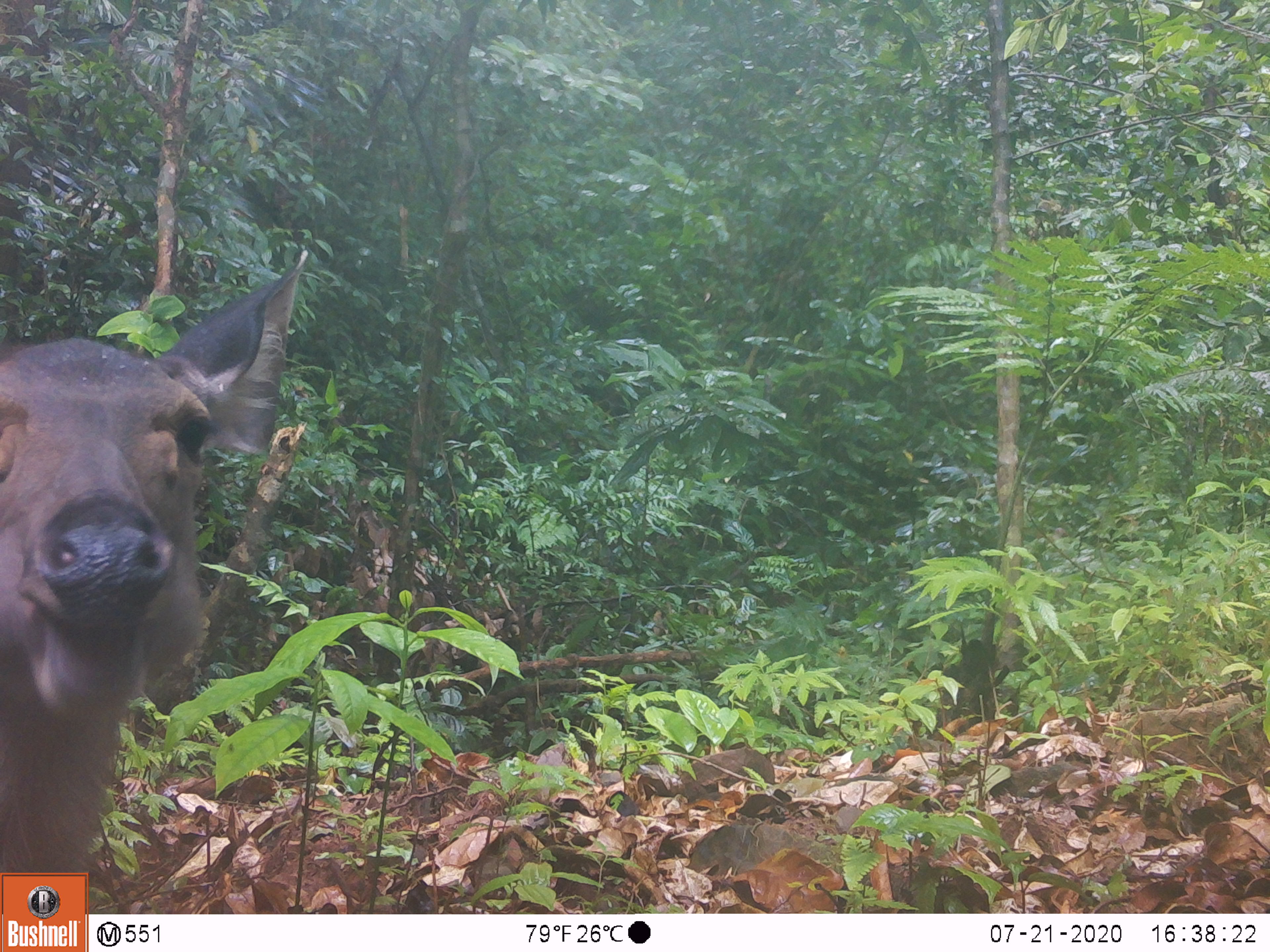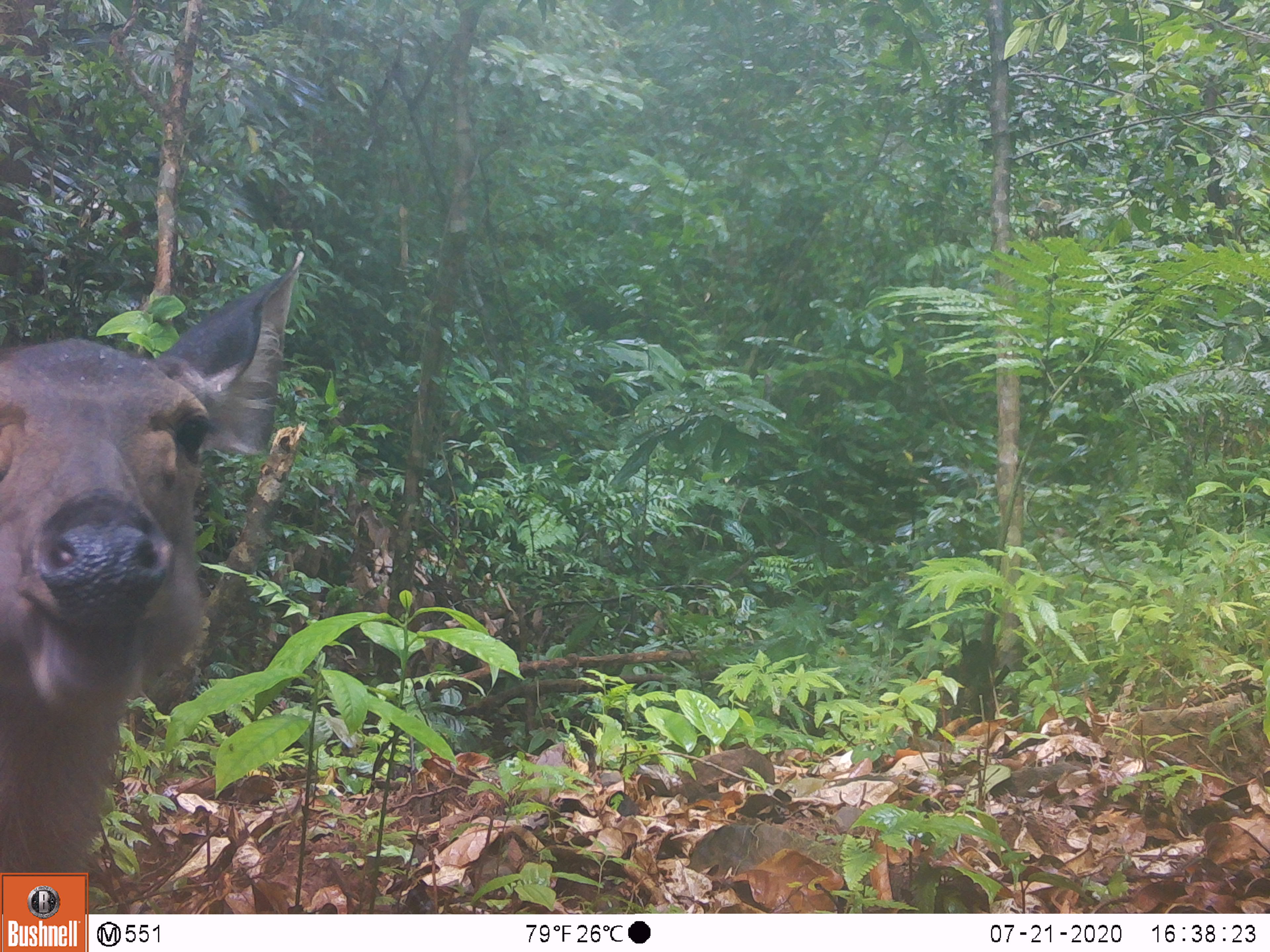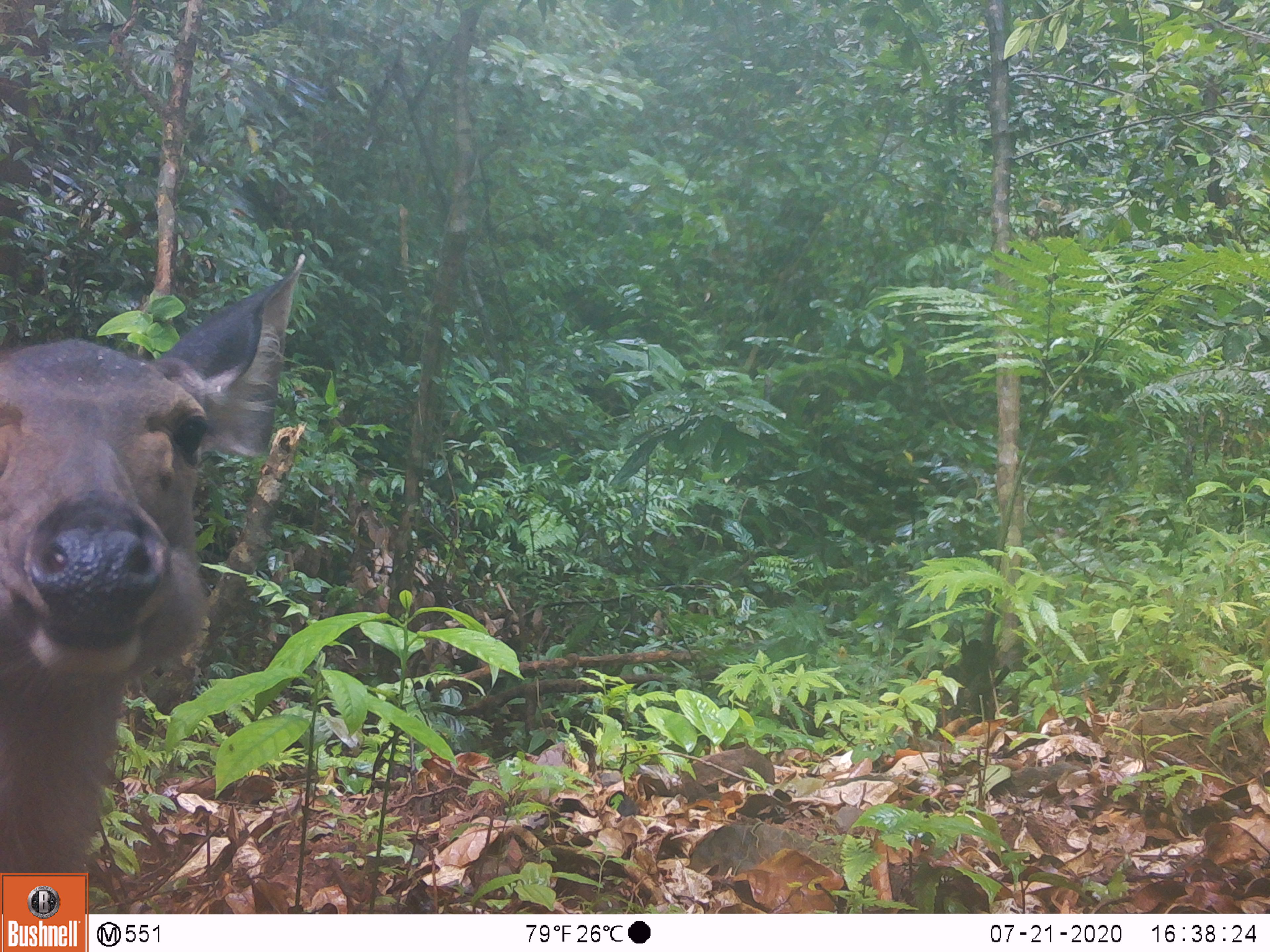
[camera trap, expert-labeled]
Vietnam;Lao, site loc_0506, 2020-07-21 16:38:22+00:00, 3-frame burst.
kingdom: Animalia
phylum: Chordata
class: Mammalia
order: Artiodactyla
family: Cervidae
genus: Rusa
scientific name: Rusa unicolor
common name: sambar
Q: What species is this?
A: Sambar (Rusa unicolor).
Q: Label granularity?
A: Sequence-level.